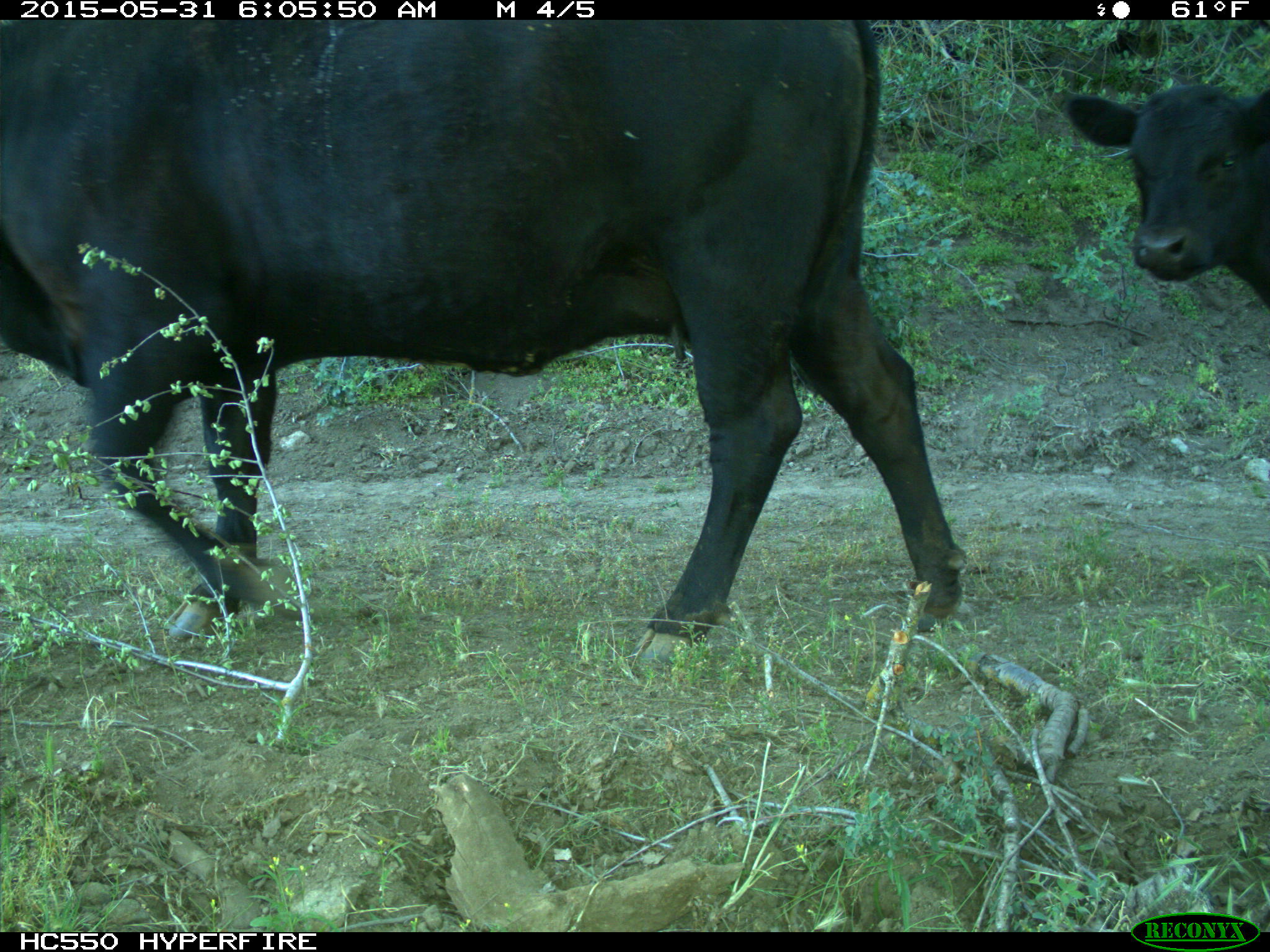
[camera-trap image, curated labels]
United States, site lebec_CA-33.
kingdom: Animalia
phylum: Chordata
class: Mammalia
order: Artiodactyla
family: Bovidae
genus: Bos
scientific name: Bos taurus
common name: domestic cow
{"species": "Bos taurus (domestic cow)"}